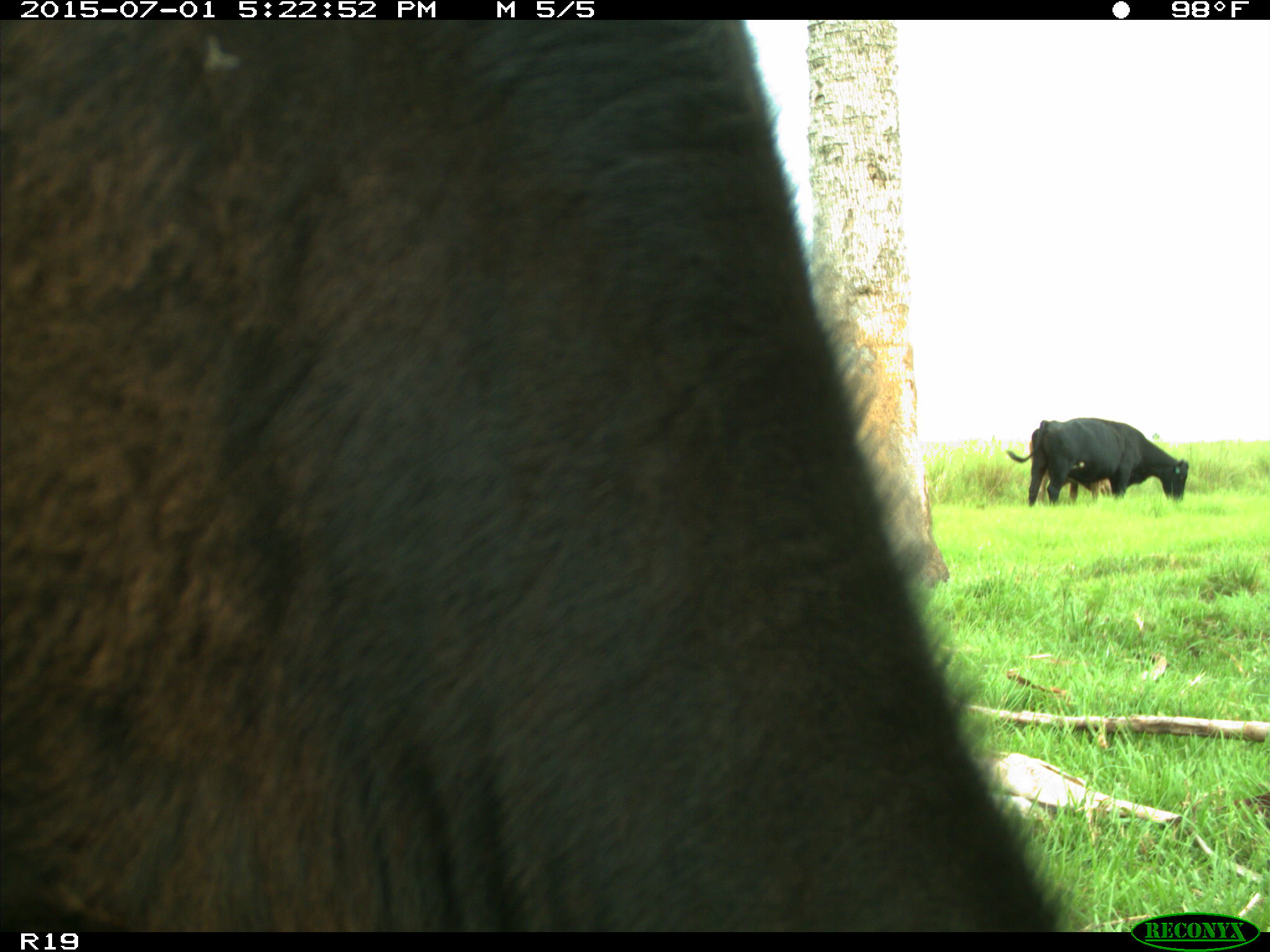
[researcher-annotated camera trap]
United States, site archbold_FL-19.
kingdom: Animalia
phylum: Chordata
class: Mammalia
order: Artiodactyla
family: Bovidae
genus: Bos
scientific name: Bos taurus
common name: domestic cow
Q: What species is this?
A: Bos taurus (domestic cow).